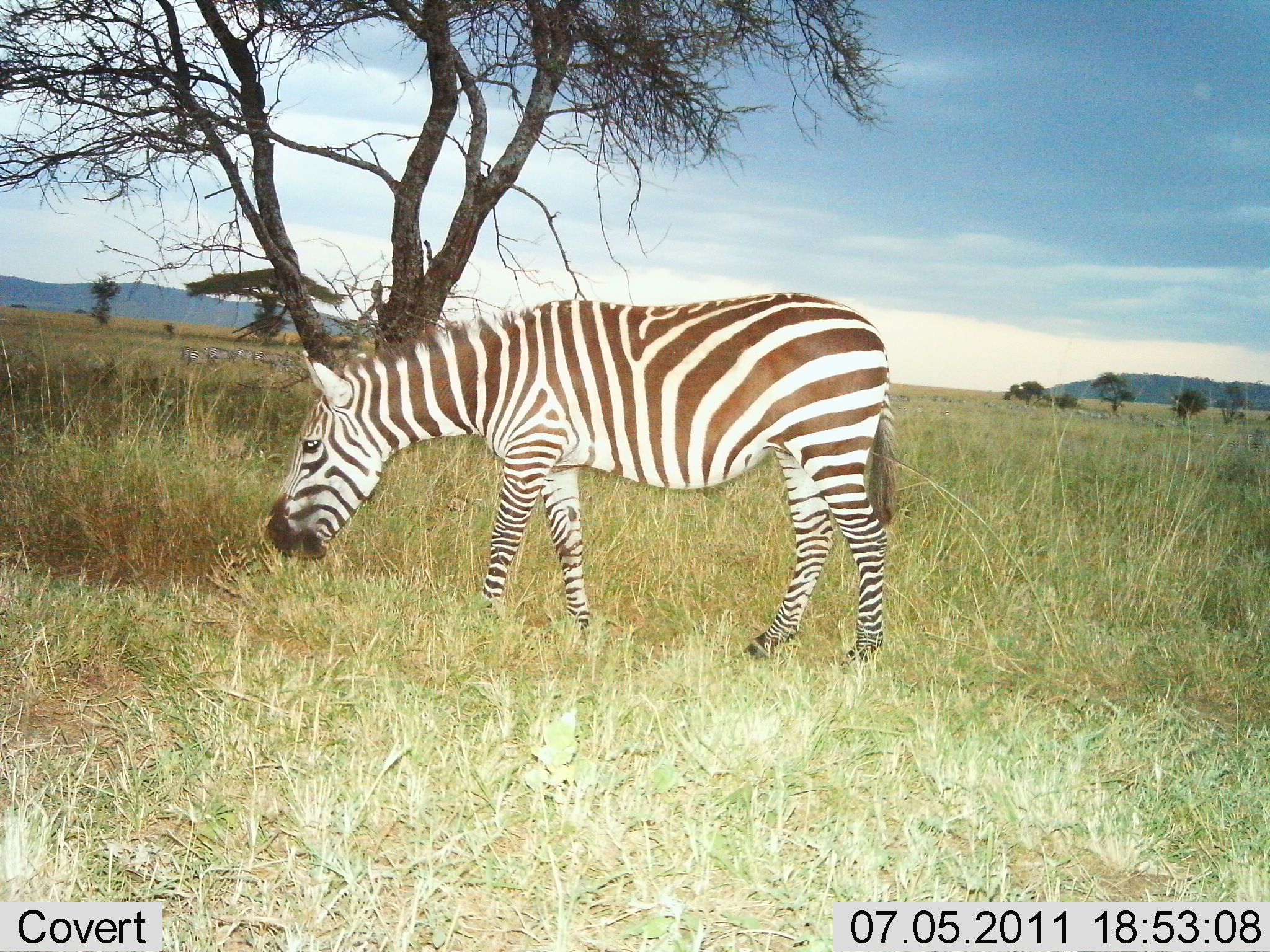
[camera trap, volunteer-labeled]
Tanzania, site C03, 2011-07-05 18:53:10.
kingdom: Animalia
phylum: Chordata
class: Mammalia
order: Perissodactyla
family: Equidae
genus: Equus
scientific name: Equus quagga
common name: plains zebra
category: zebra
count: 1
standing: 45%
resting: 0%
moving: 0%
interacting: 0%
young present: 0%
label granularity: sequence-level